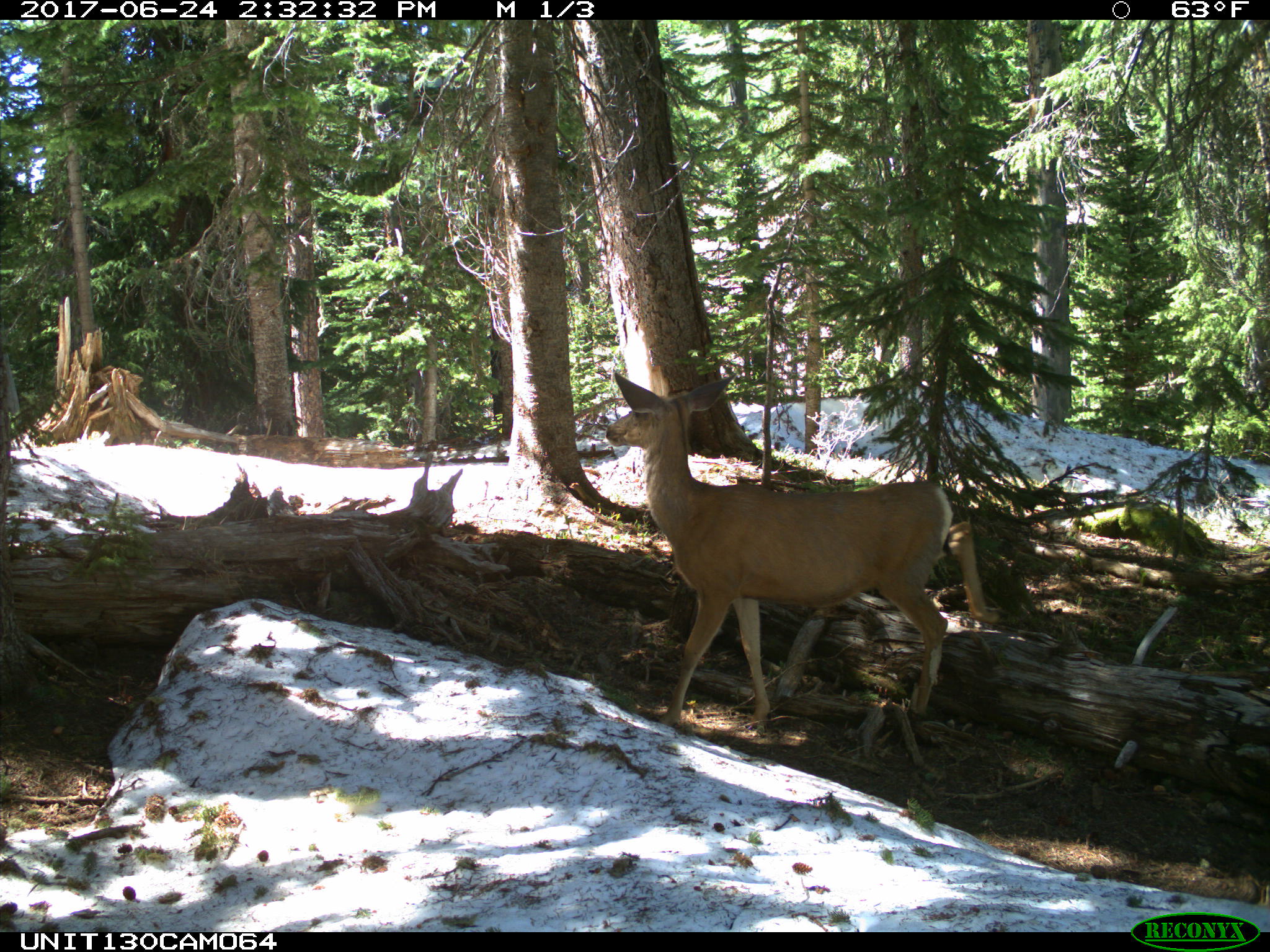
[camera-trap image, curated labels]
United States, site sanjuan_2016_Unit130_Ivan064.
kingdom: Animalia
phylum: Chordata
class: Mammalia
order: Artiodactyla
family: Cervidae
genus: Odocoileus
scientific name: Odocoileus hemionus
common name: mule deer